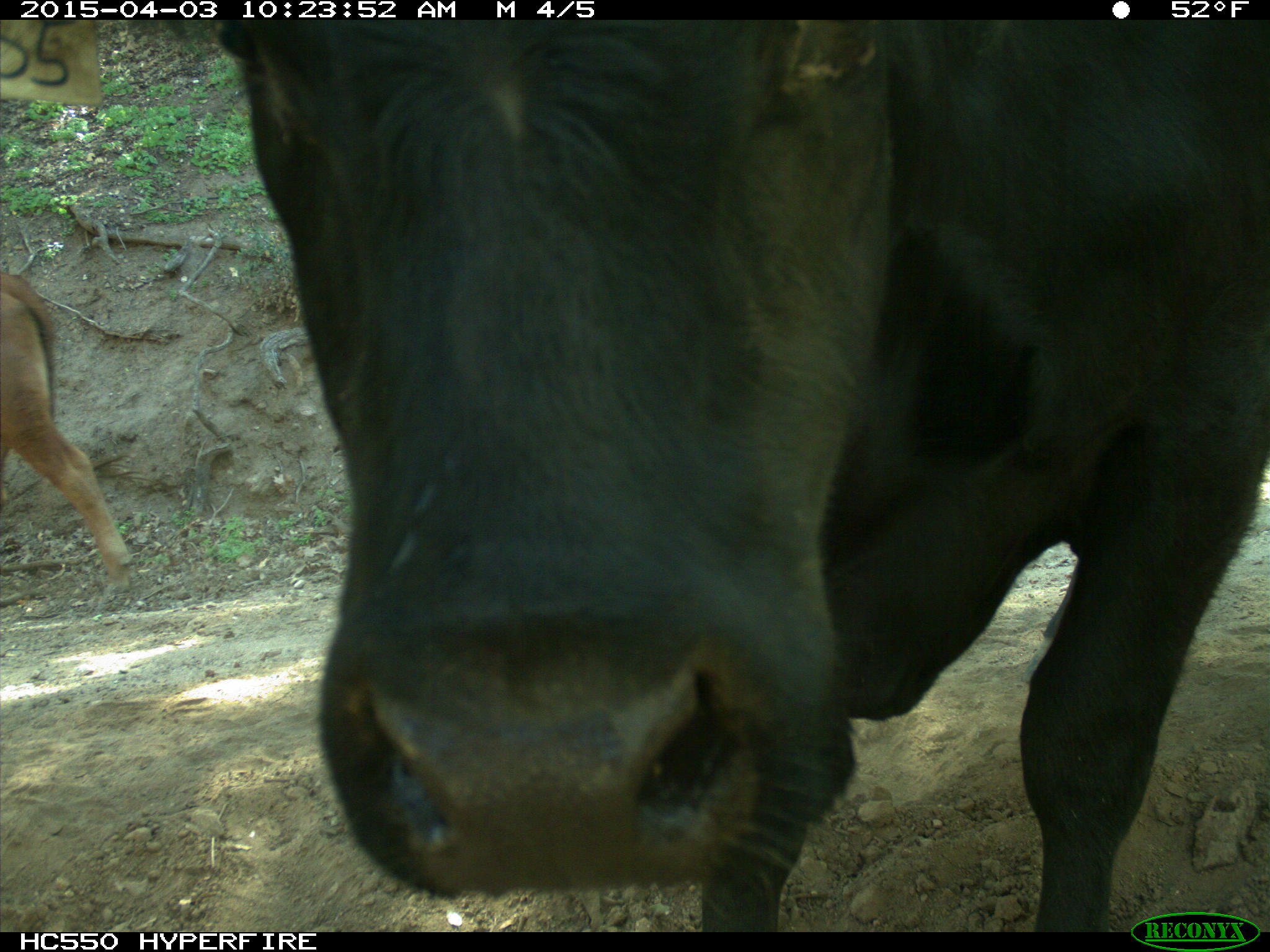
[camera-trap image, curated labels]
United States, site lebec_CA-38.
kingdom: Animalia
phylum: Chordata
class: Mammalia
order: Artiodactyla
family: Bovidae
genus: Bos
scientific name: Bos taurus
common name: domestic cow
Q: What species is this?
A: Bos taurus (domestic cow).